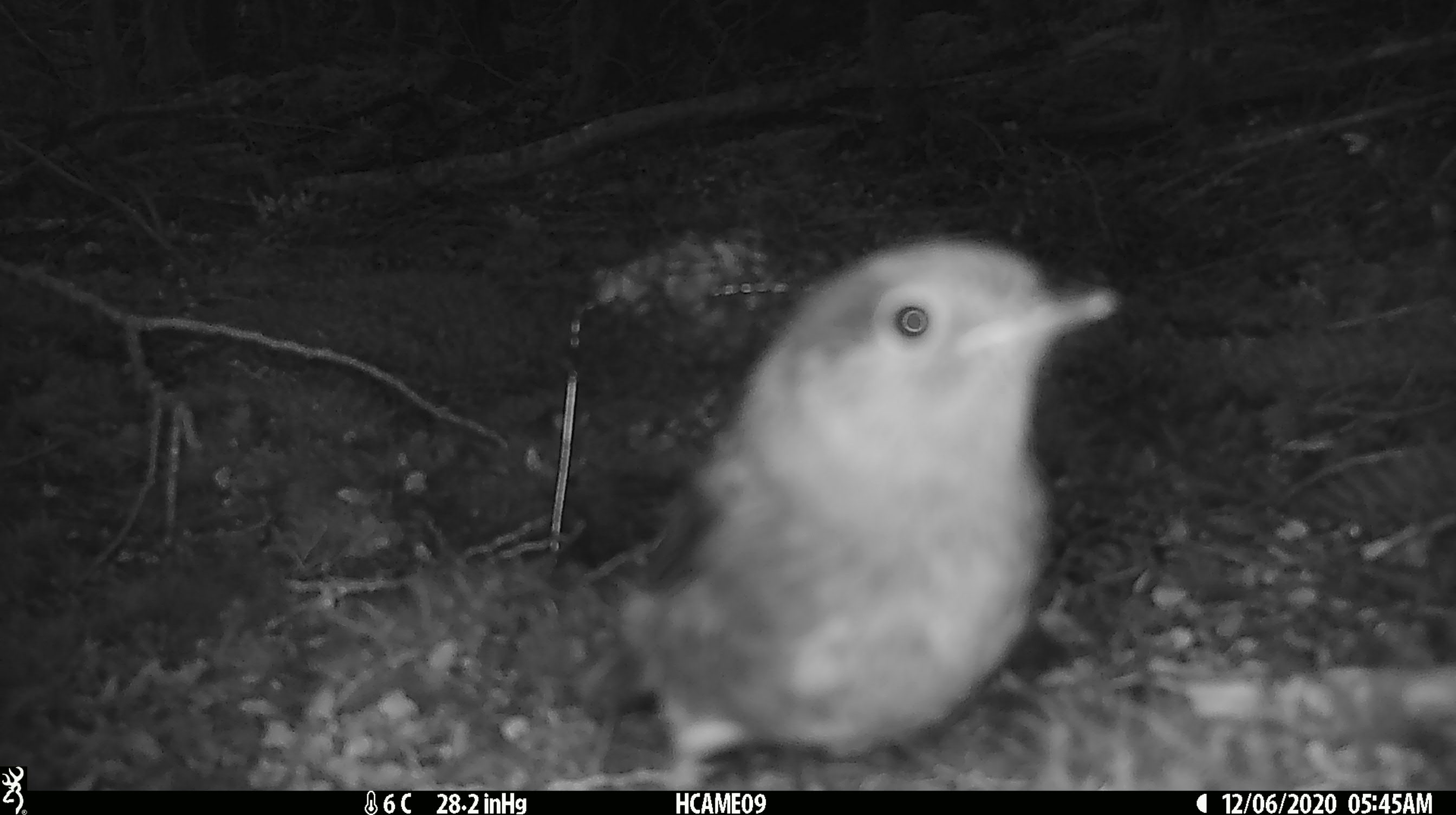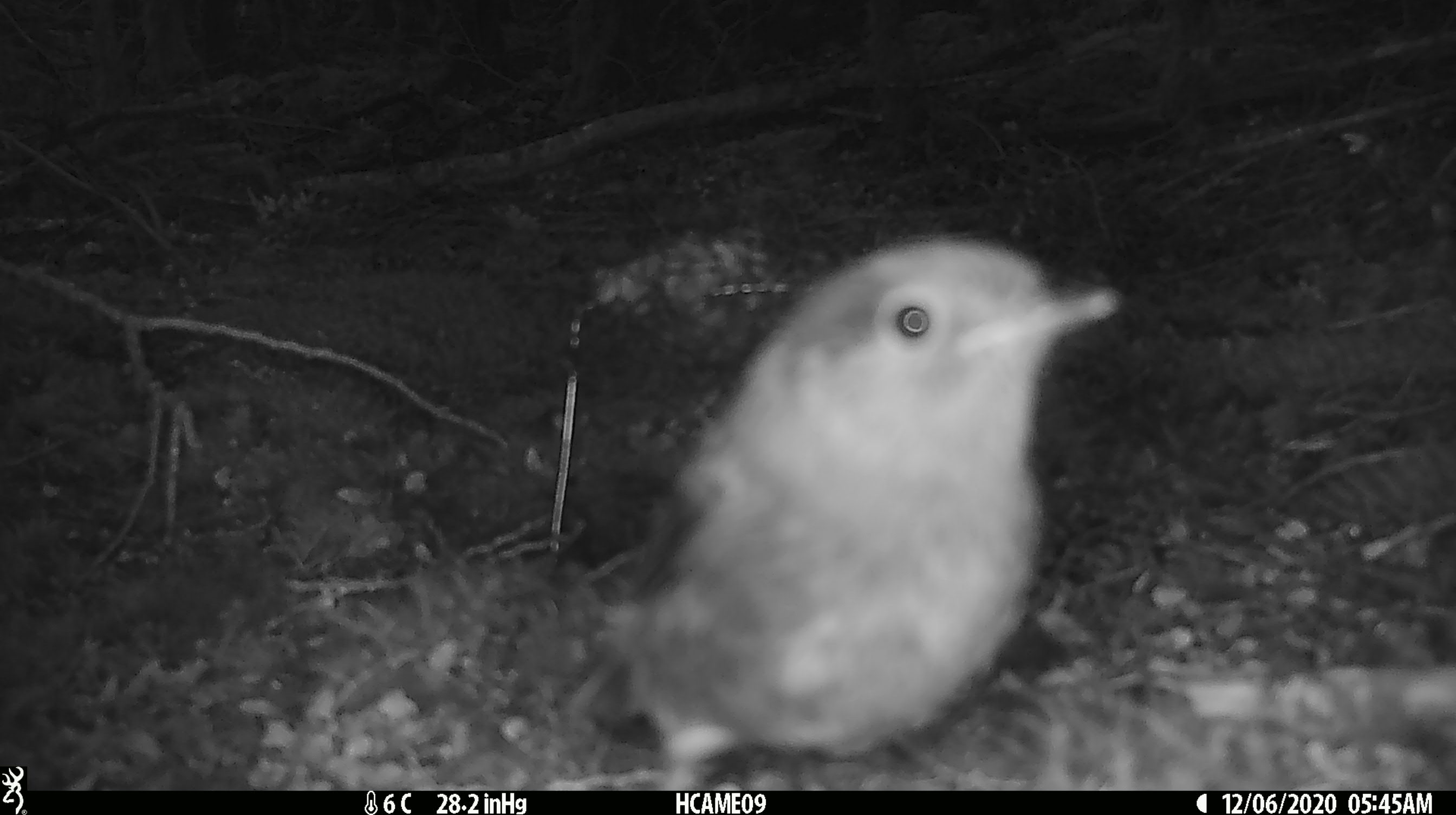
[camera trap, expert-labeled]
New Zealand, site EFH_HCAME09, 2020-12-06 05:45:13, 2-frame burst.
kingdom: Animalia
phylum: Chordata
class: Aves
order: Passeriformes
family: Petroicidae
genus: Petroica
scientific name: Petroica australis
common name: new zealand robin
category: robin